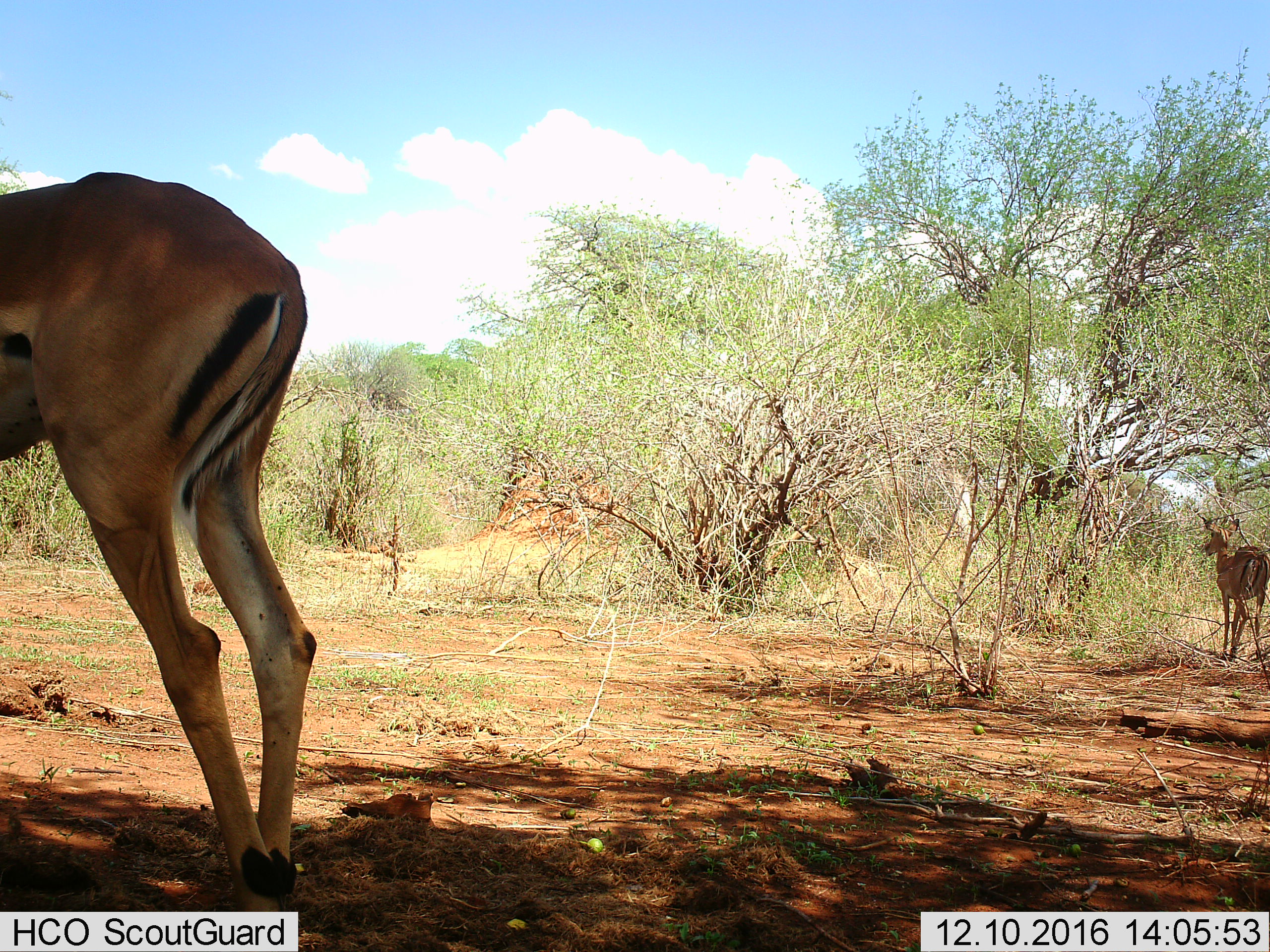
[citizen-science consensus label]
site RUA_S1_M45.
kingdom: Animalia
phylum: Chordata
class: Mammalia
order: Artiodactyla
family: Bovidae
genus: Aepyceros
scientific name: Aepyceros melampus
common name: impala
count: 2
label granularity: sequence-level